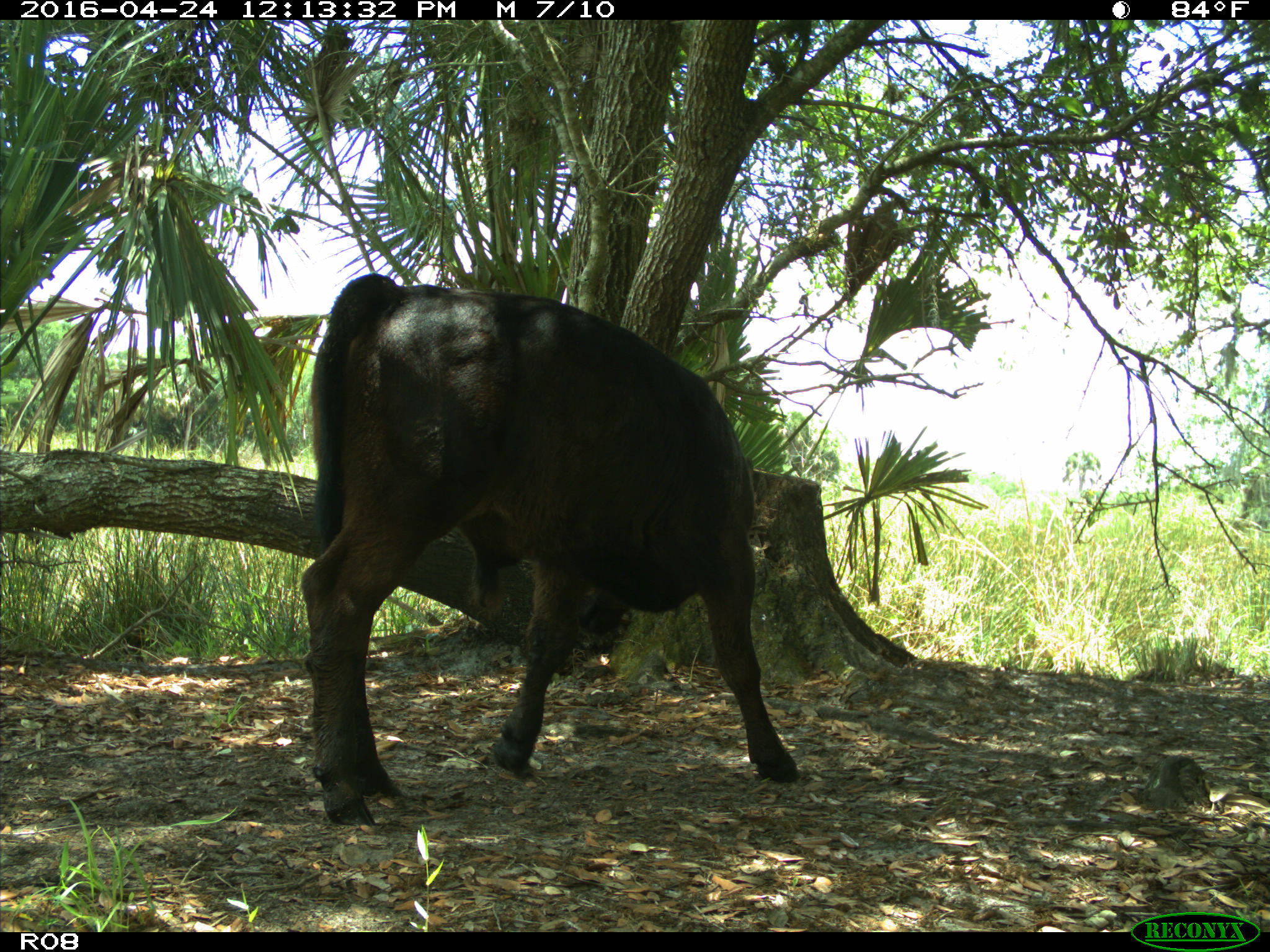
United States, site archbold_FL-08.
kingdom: Animalia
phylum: Chordata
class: Mammalia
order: Artiodactyla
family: Bovidae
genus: Bos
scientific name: Bos taurus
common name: domestic cow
Bos taurus (domestic cow).